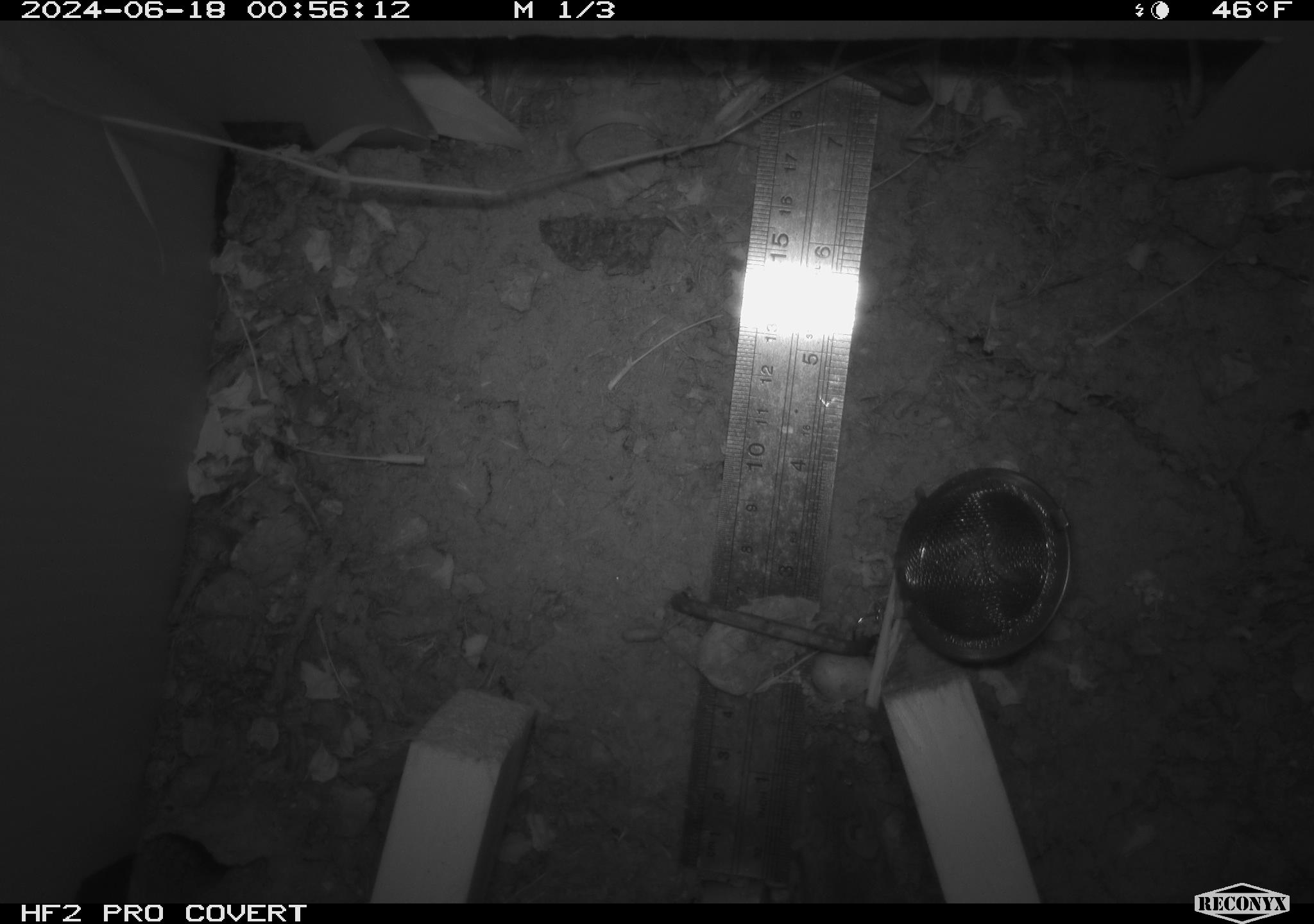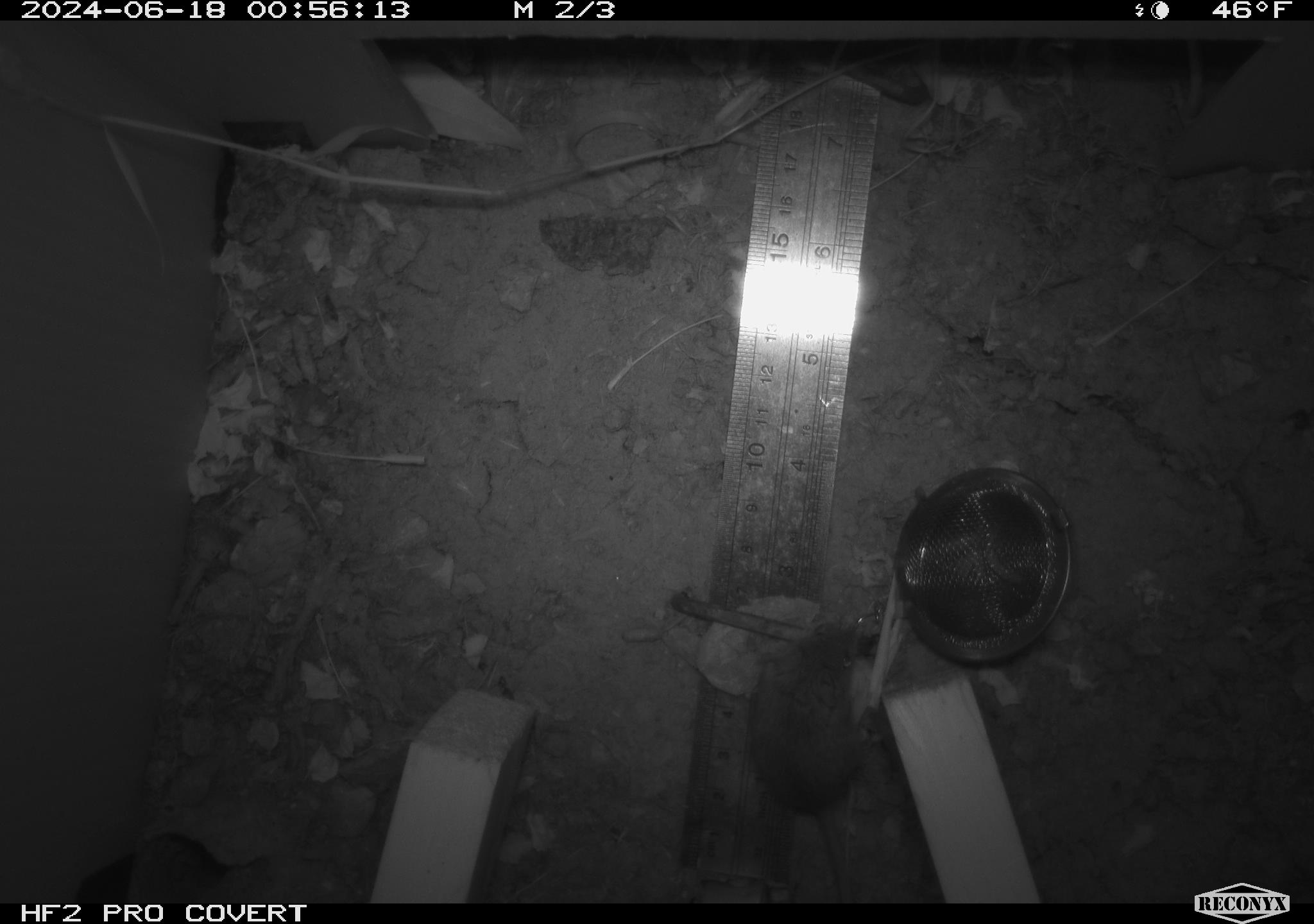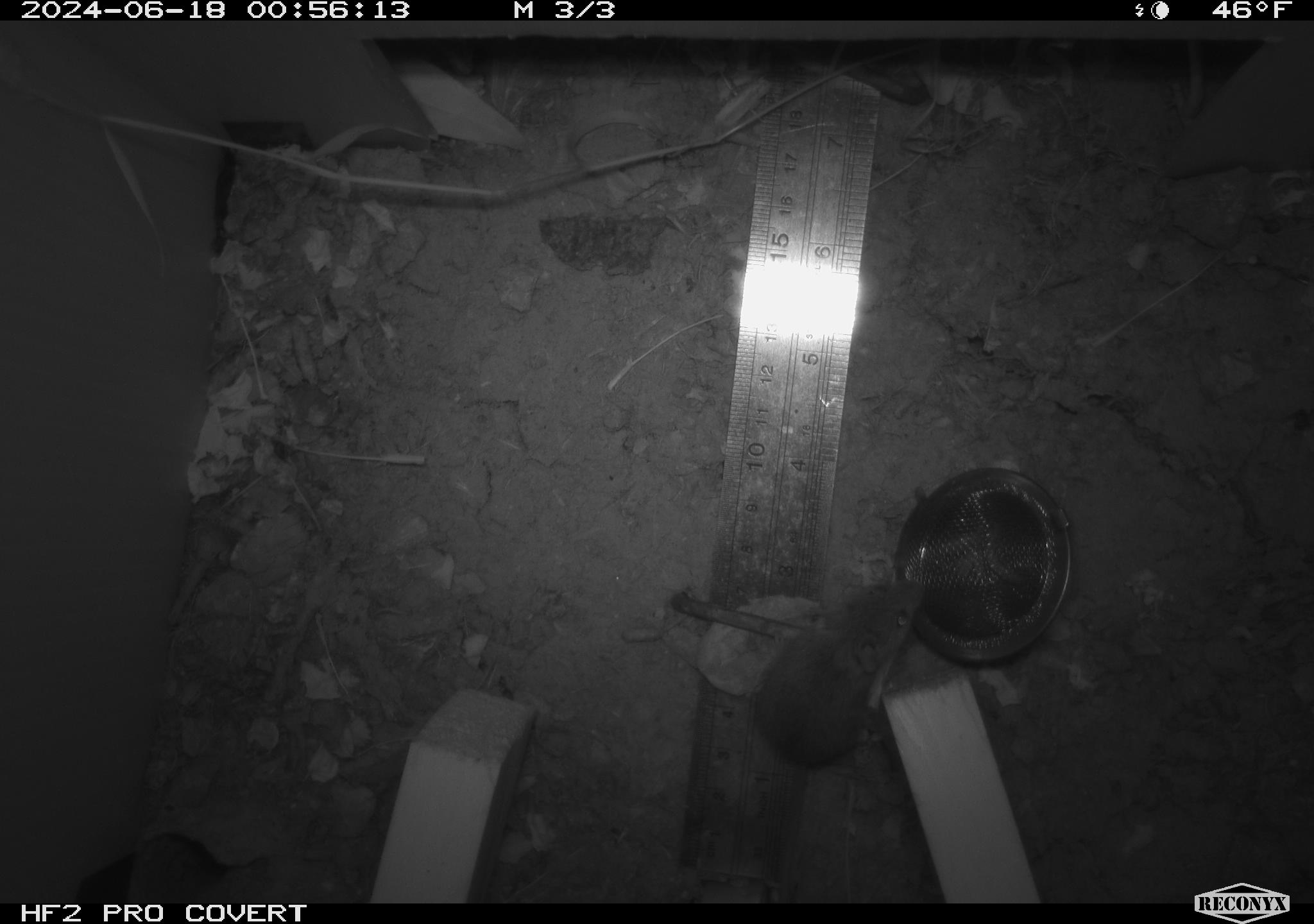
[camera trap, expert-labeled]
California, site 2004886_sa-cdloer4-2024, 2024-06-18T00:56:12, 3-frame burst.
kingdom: Animalia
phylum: Chordata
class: Mammalia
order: Rodentia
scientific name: Rodentia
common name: rodent